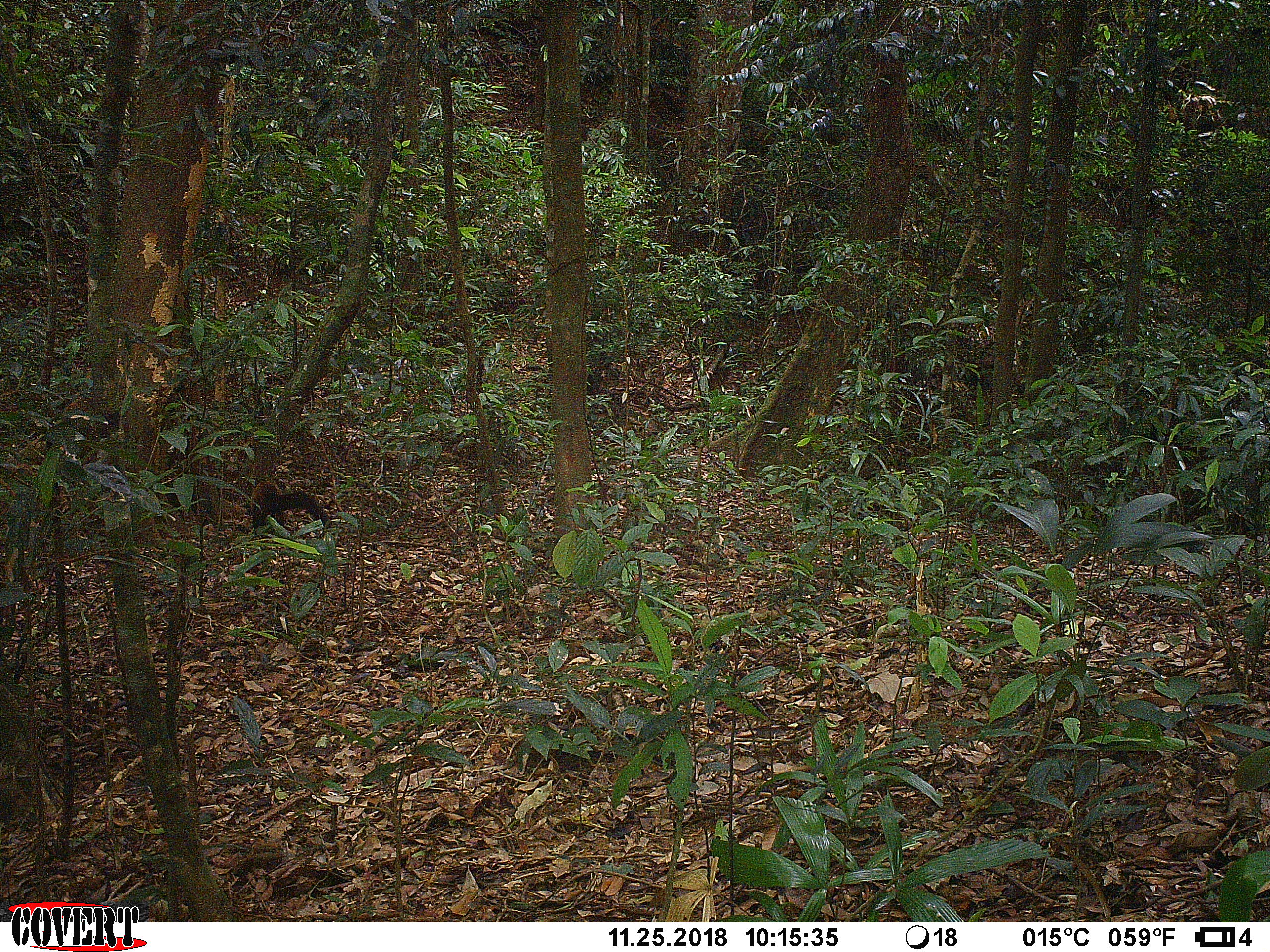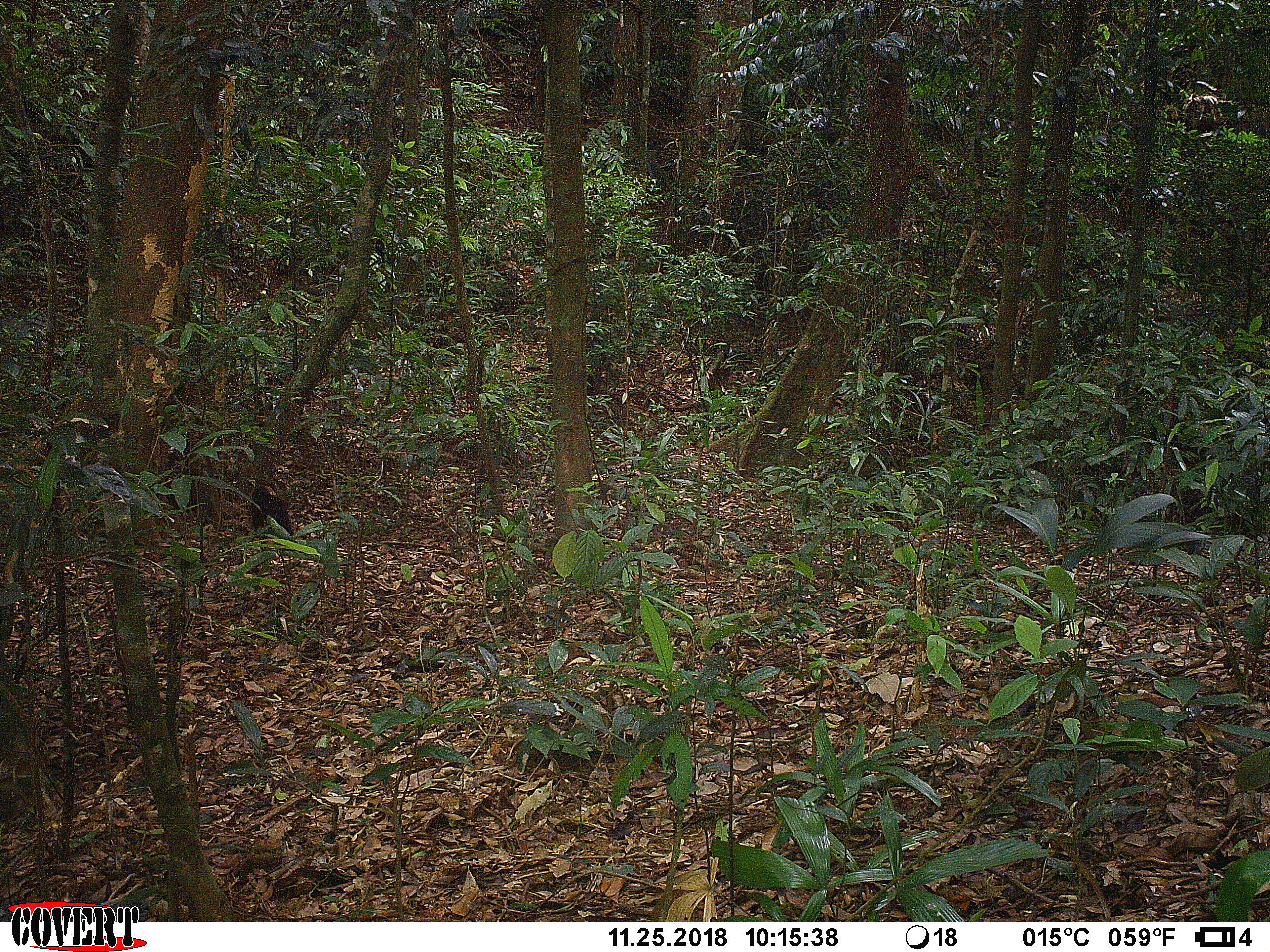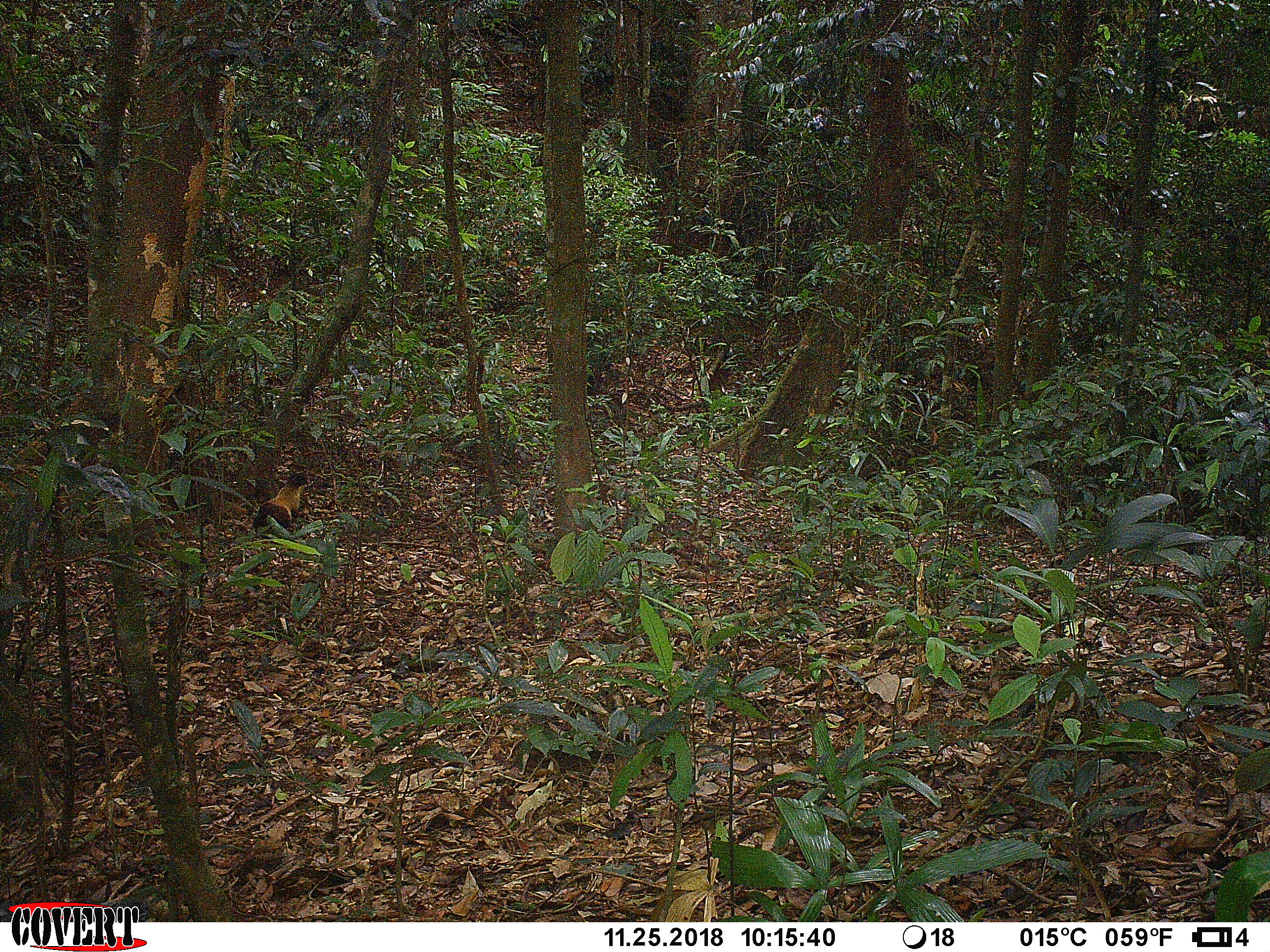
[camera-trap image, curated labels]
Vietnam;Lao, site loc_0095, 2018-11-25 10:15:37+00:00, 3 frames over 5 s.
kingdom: Animalia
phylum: Chordata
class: Mammalia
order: Carnivora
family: Mustelidae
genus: Martes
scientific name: Martes flavigula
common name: yellow-throated marten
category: yellow throated marten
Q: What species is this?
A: Yellow throated marten (yellow-throated marten) (Martes flavigula).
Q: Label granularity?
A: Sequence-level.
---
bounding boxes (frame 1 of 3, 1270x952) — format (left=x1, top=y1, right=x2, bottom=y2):
yellow throated marten: (left=249, top=480, right=333, bottom=542)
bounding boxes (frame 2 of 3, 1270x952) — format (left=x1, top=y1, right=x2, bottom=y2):
yellow throated marten: (left=249, top=485, right=295, bottom=552)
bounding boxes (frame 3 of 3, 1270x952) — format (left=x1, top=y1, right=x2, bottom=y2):
yellow throated marten: (left=252, top=472, right=312, bottom=543)